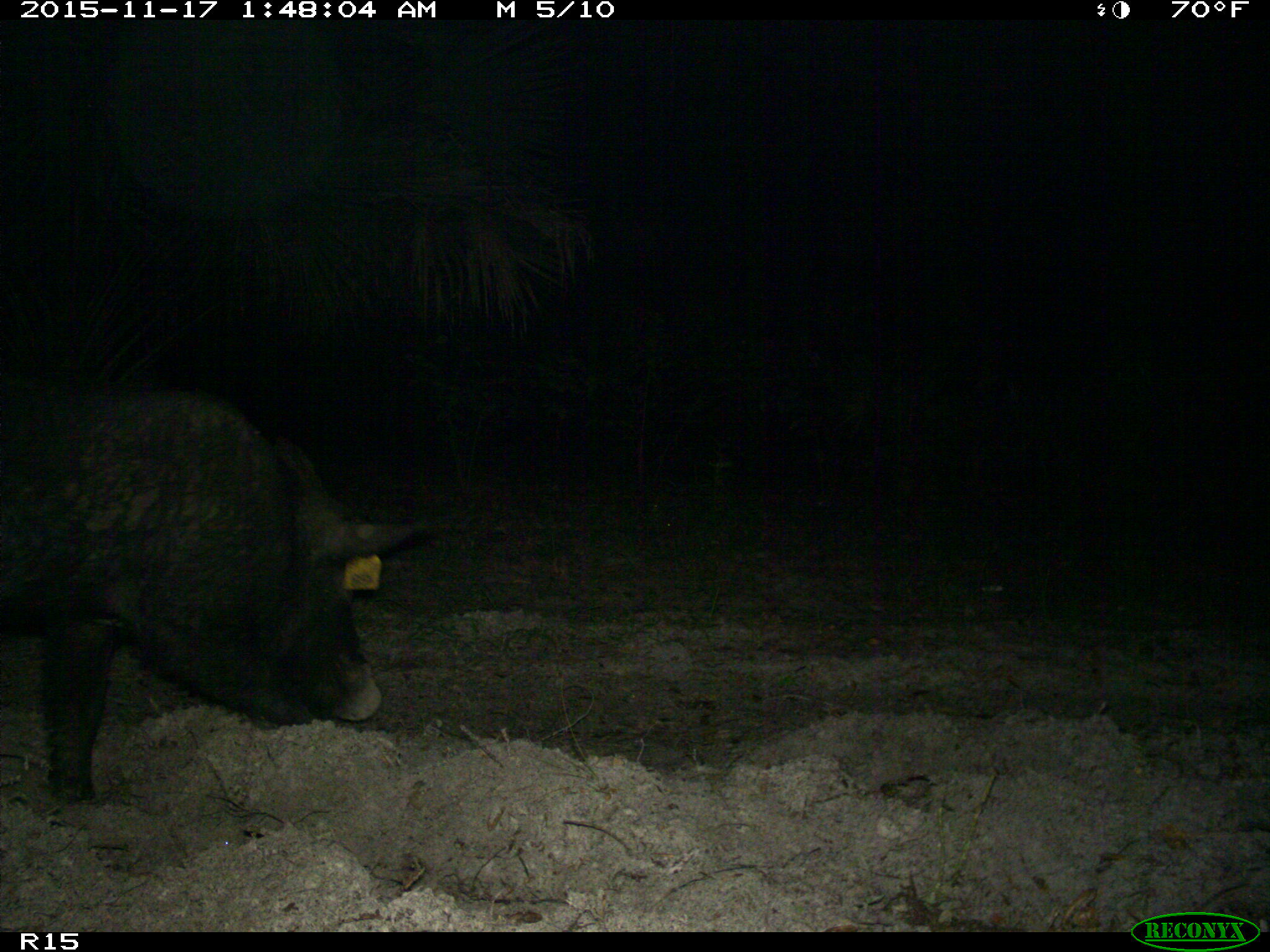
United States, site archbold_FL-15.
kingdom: Animalia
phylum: Chordata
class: Mammalia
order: Artiodactyla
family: Suidae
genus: Sus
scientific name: Sus scrofa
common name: wild boar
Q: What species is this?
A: Sus scrofa (wild boar).